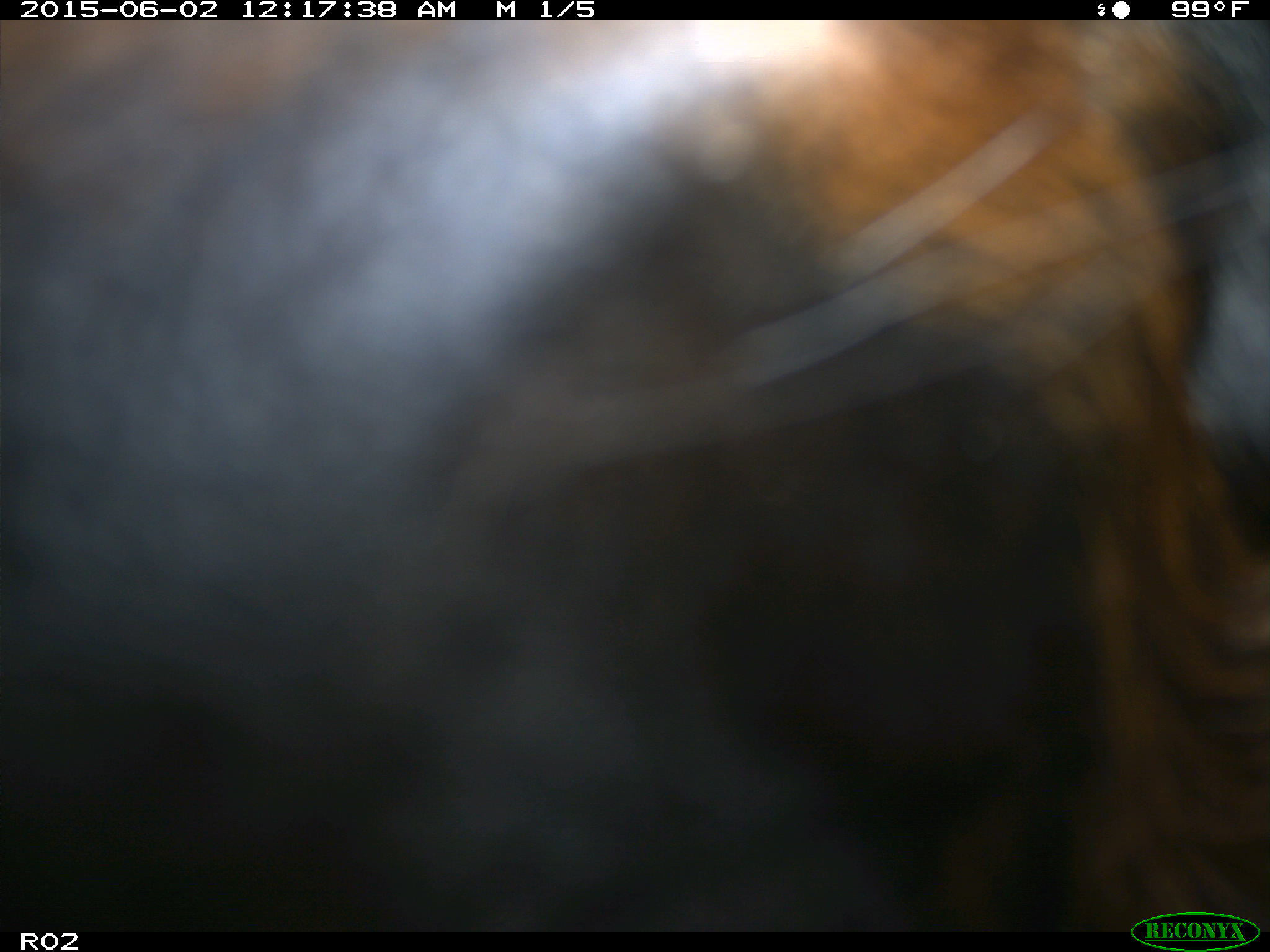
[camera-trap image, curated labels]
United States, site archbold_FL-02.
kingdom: Animalia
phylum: Chordata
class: Mammalia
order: Artiodactyla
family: Bovidae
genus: Bos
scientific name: Bos taurus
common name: domestic cow